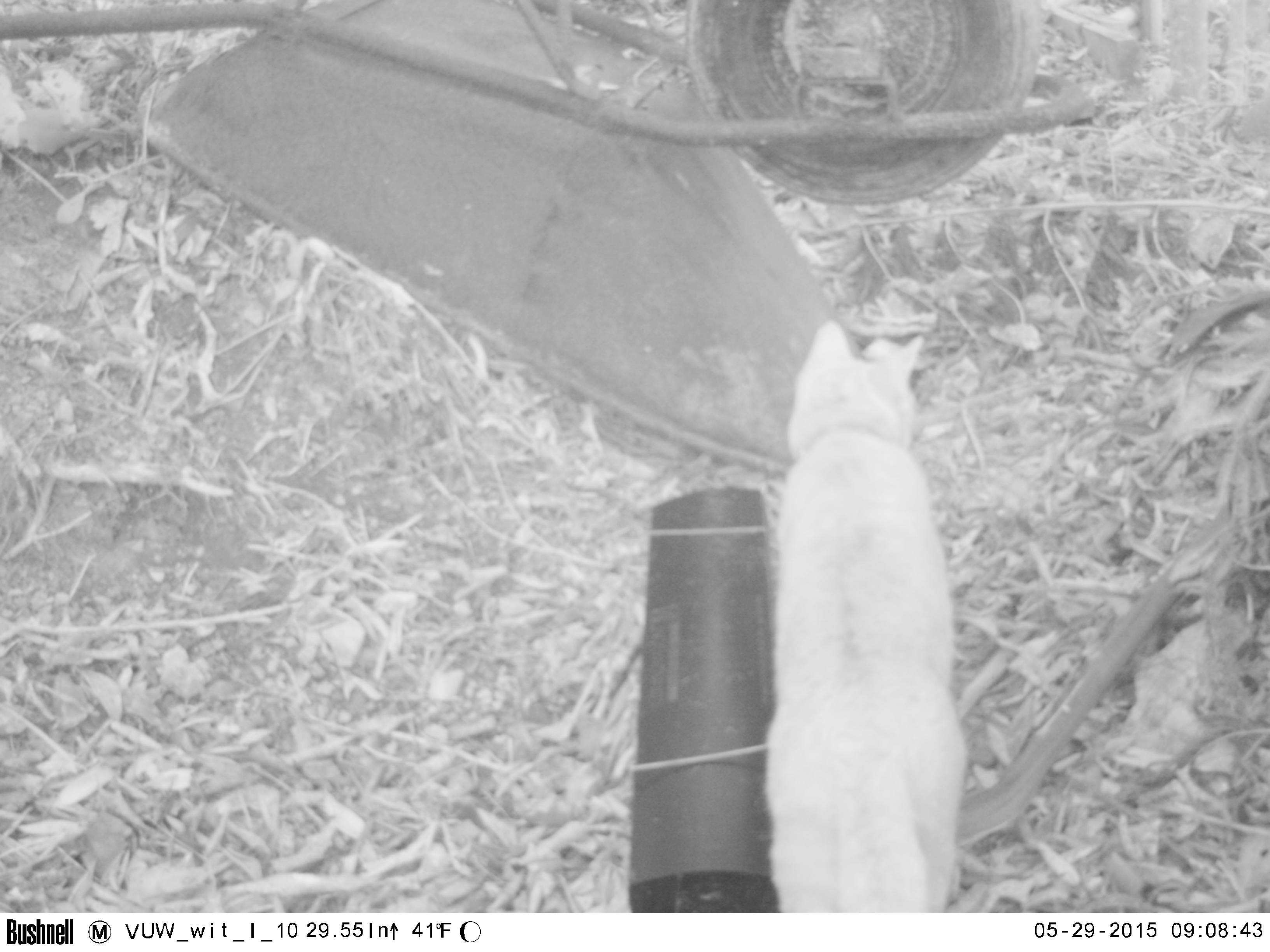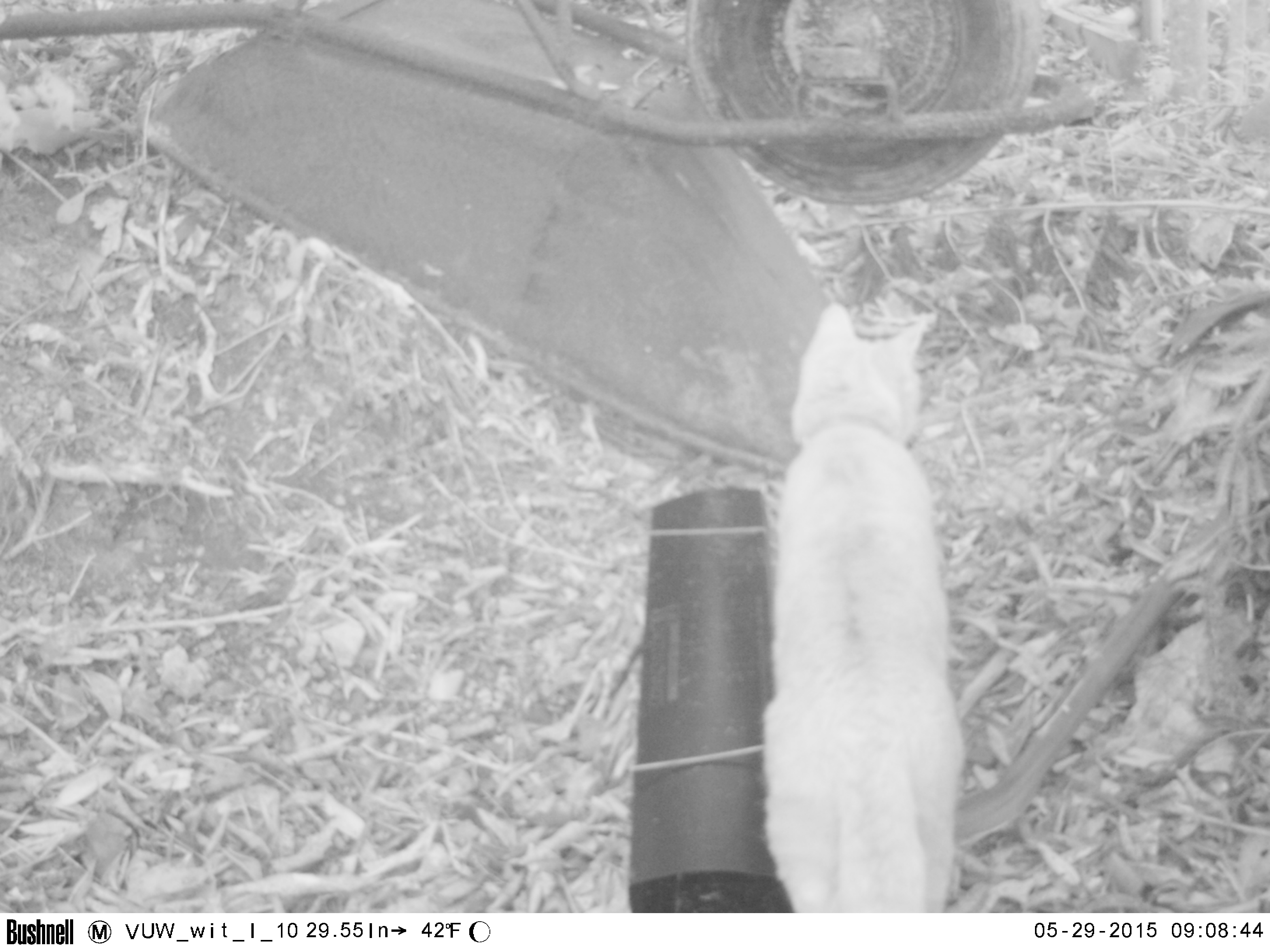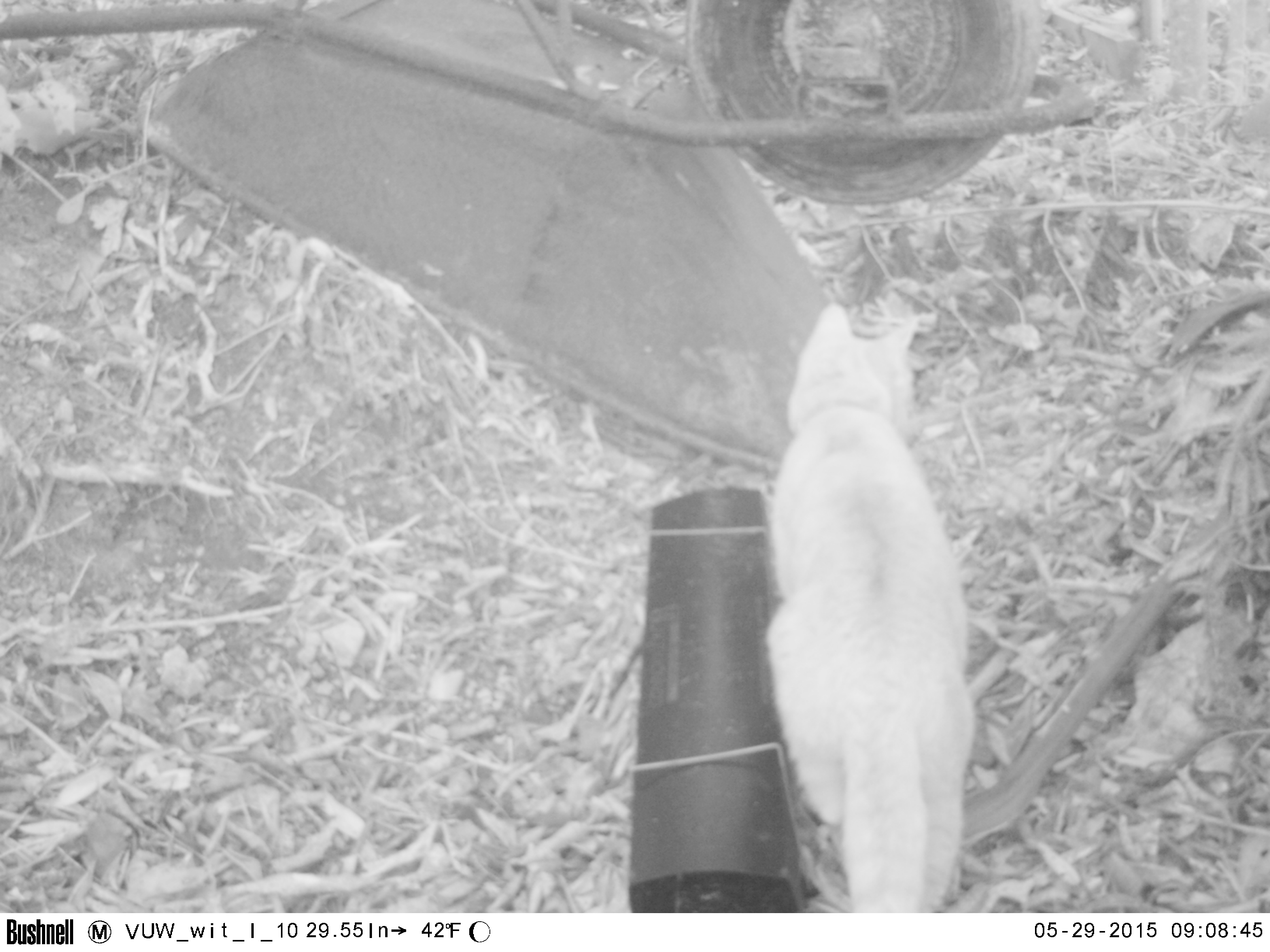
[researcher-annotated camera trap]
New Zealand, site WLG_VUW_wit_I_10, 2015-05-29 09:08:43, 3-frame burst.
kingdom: Animalia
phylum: Chordata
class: Mammalia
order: Carnivora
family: Felidae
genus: Felis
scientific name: Felis catus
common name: domestic cat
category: cat